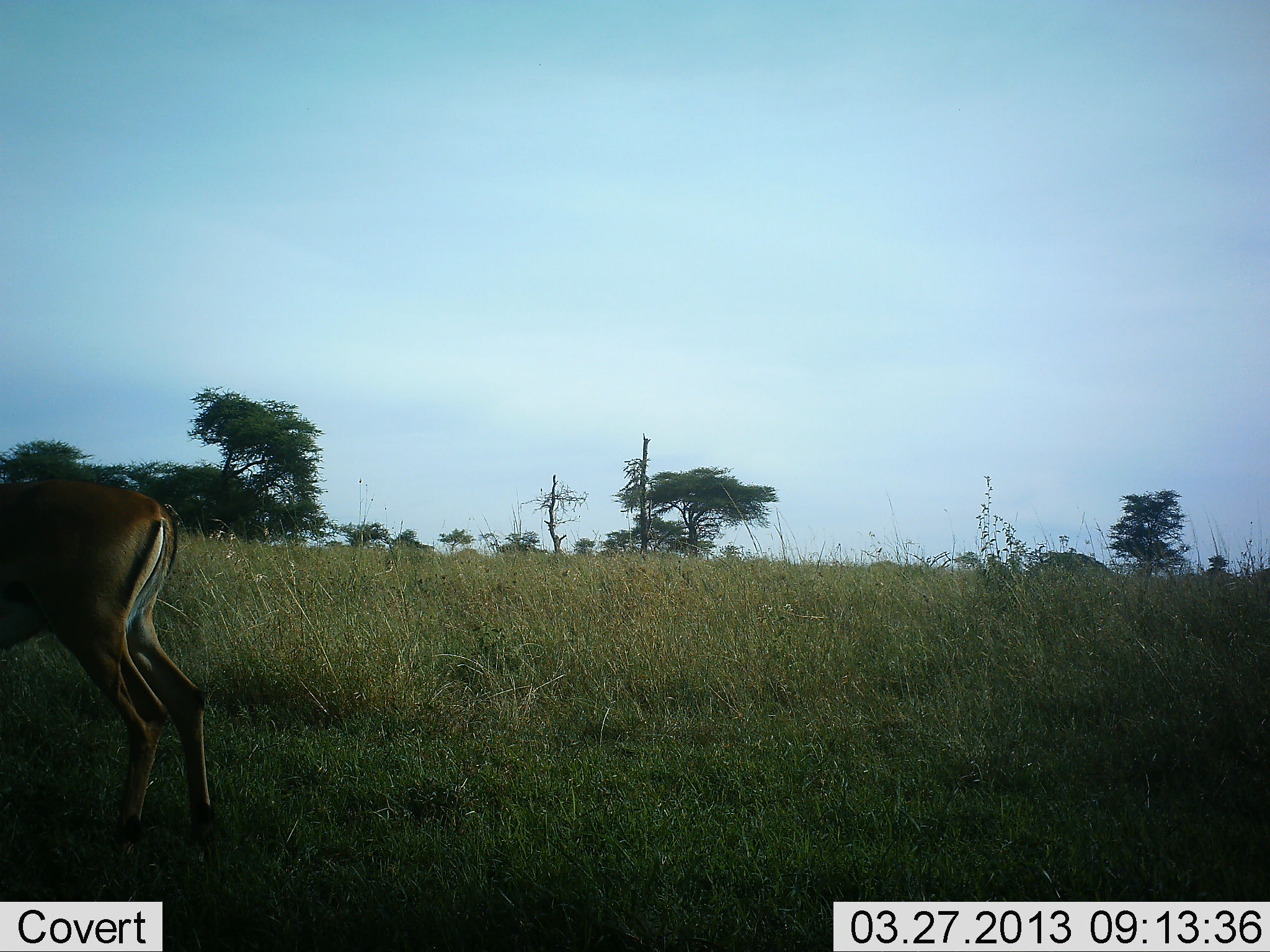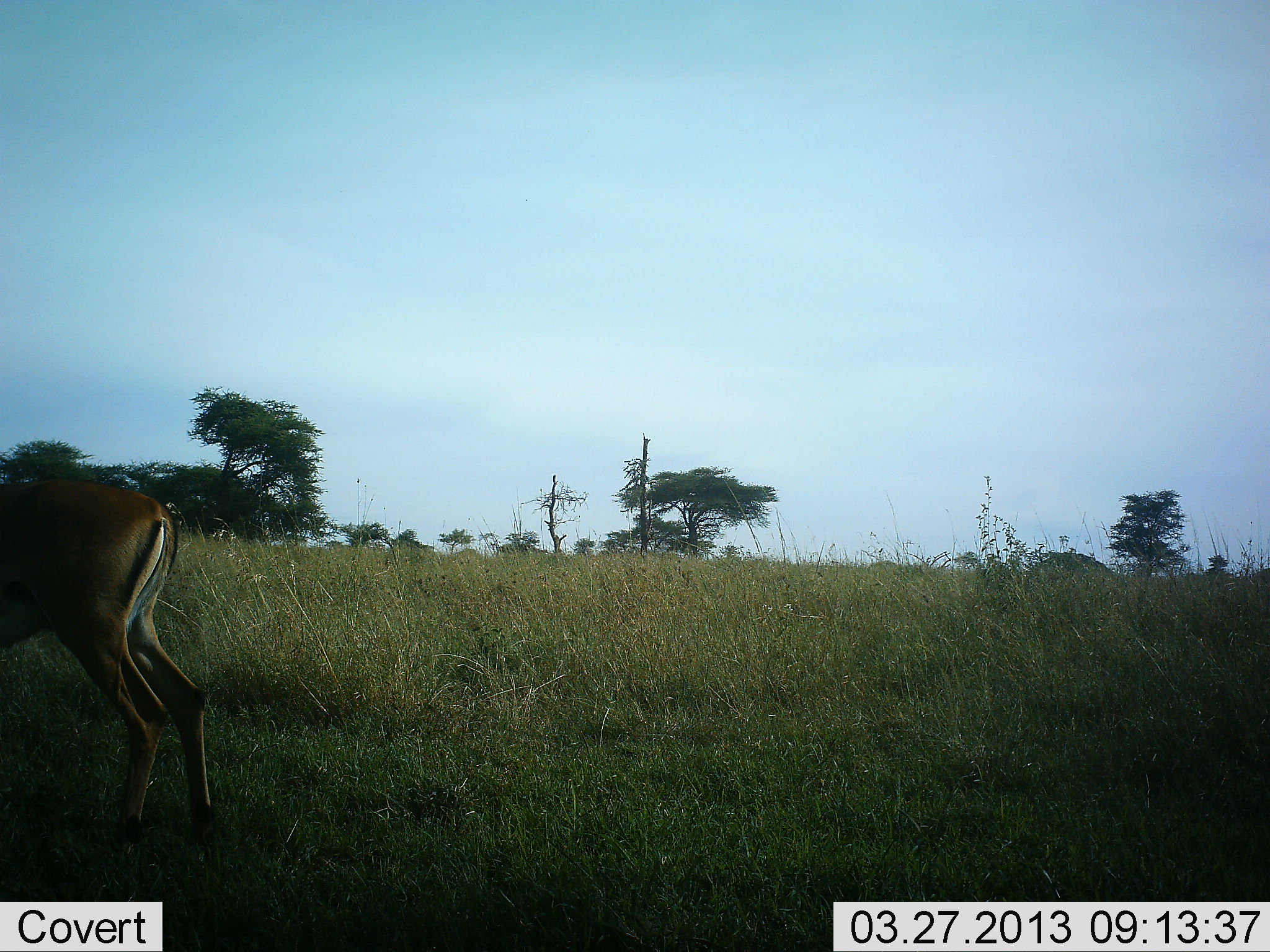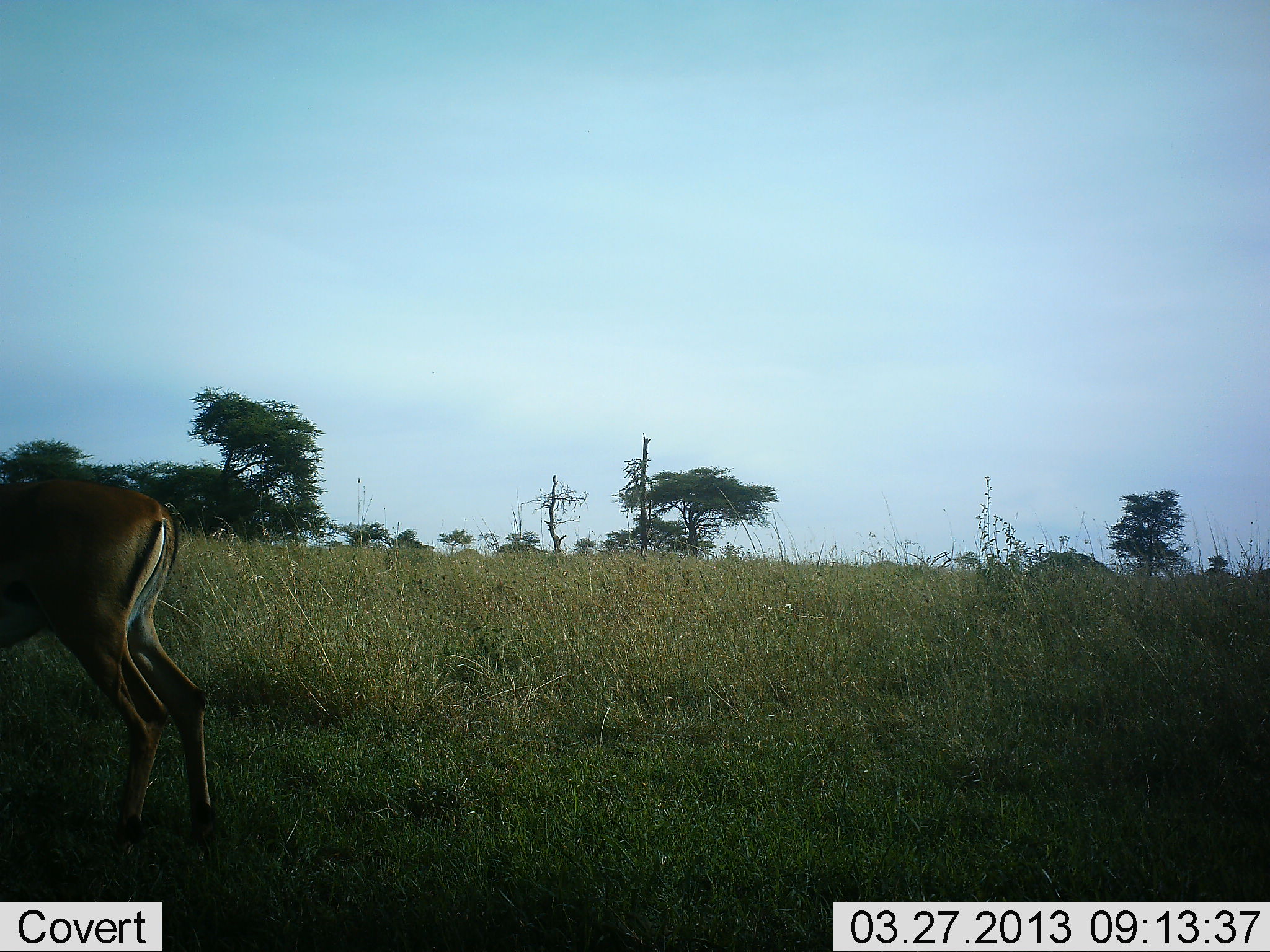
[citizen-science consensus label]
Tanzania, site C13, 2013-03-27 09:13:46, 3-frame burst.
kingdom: Animalia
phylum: Chordata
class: Mammalia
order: Artiodactyla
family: Bovidae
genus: Aepyceros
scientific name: Aepyceros melampus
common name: impala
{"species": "impala (Aepyceros melampus)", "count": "1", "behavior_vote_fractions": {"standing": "78%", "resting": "0%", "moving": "22%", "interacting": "0%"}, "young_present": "0%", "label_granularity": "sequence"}